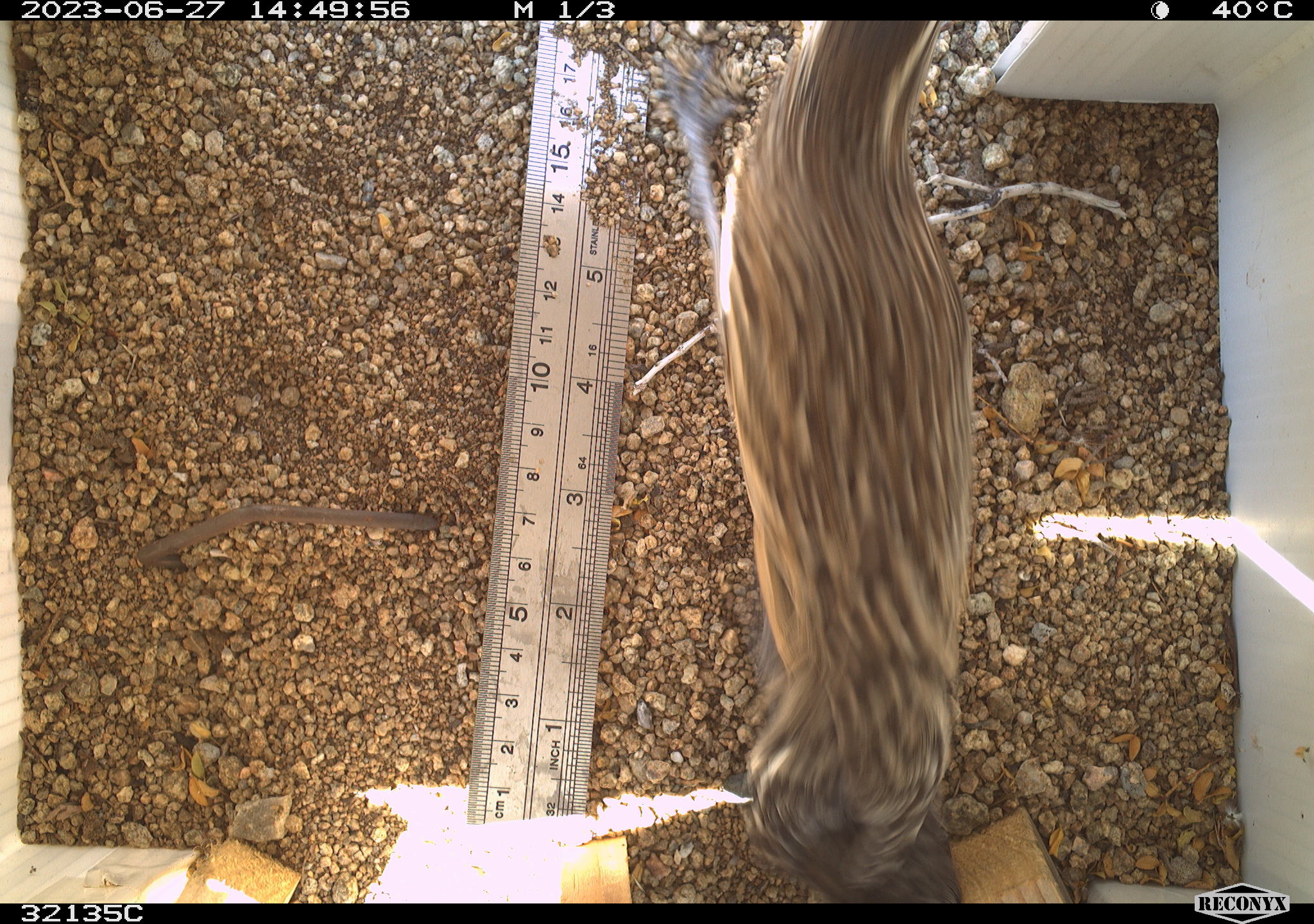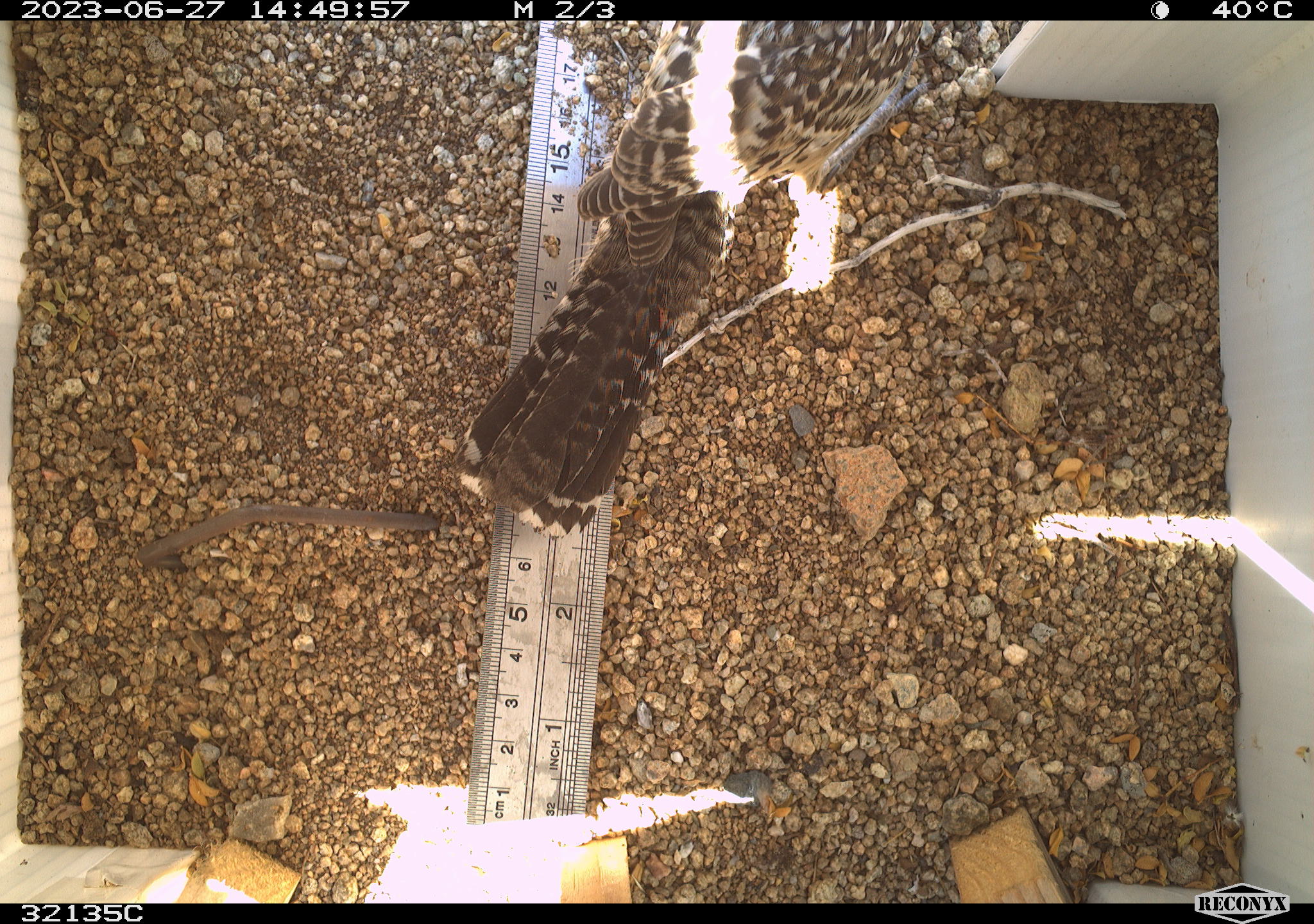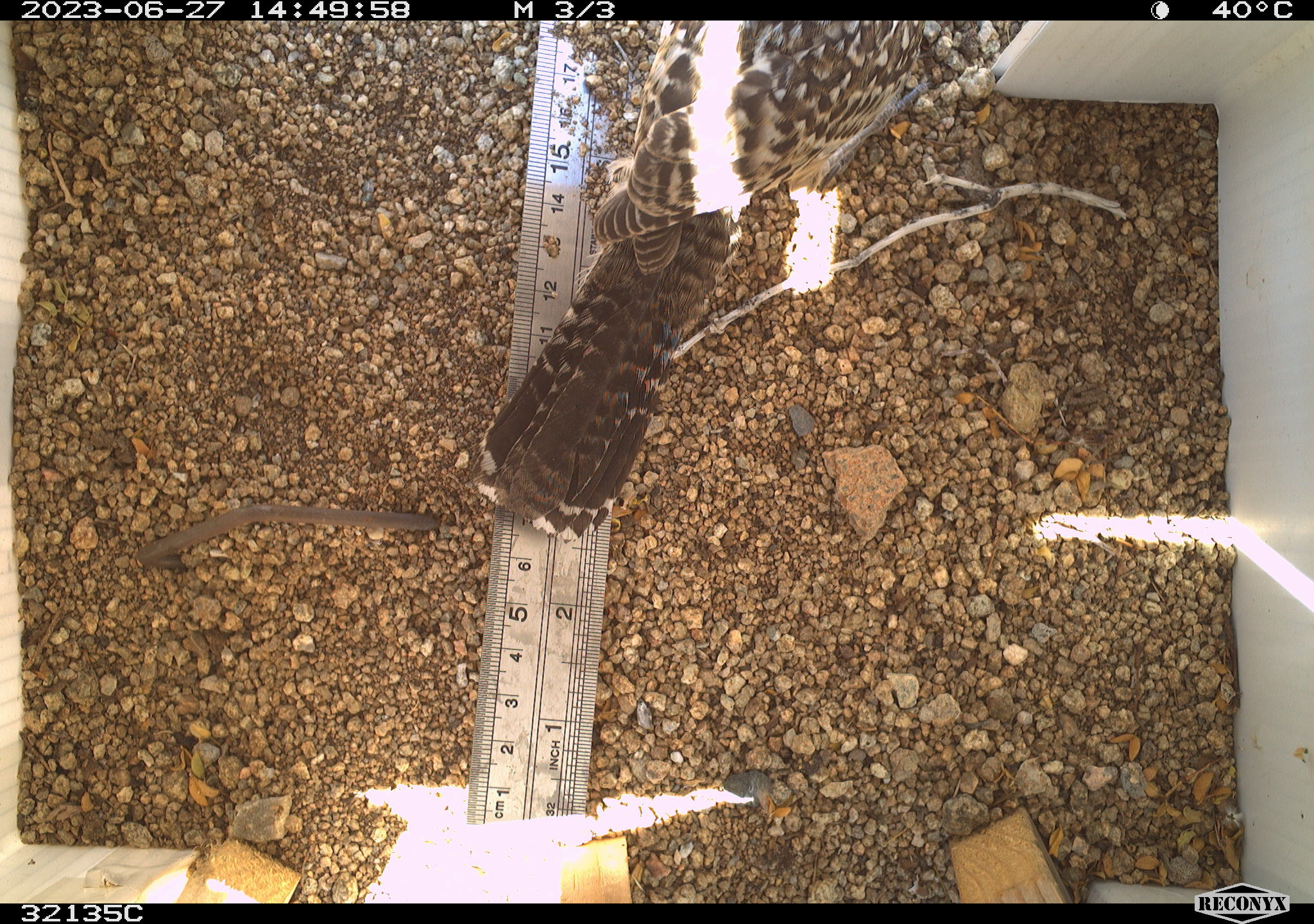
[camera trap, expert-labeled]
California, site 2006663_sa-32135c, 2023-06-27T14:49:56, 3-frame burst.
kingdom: Animalia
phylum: Chordata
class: Aves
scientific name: Aves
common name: bird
Bird (Aves).